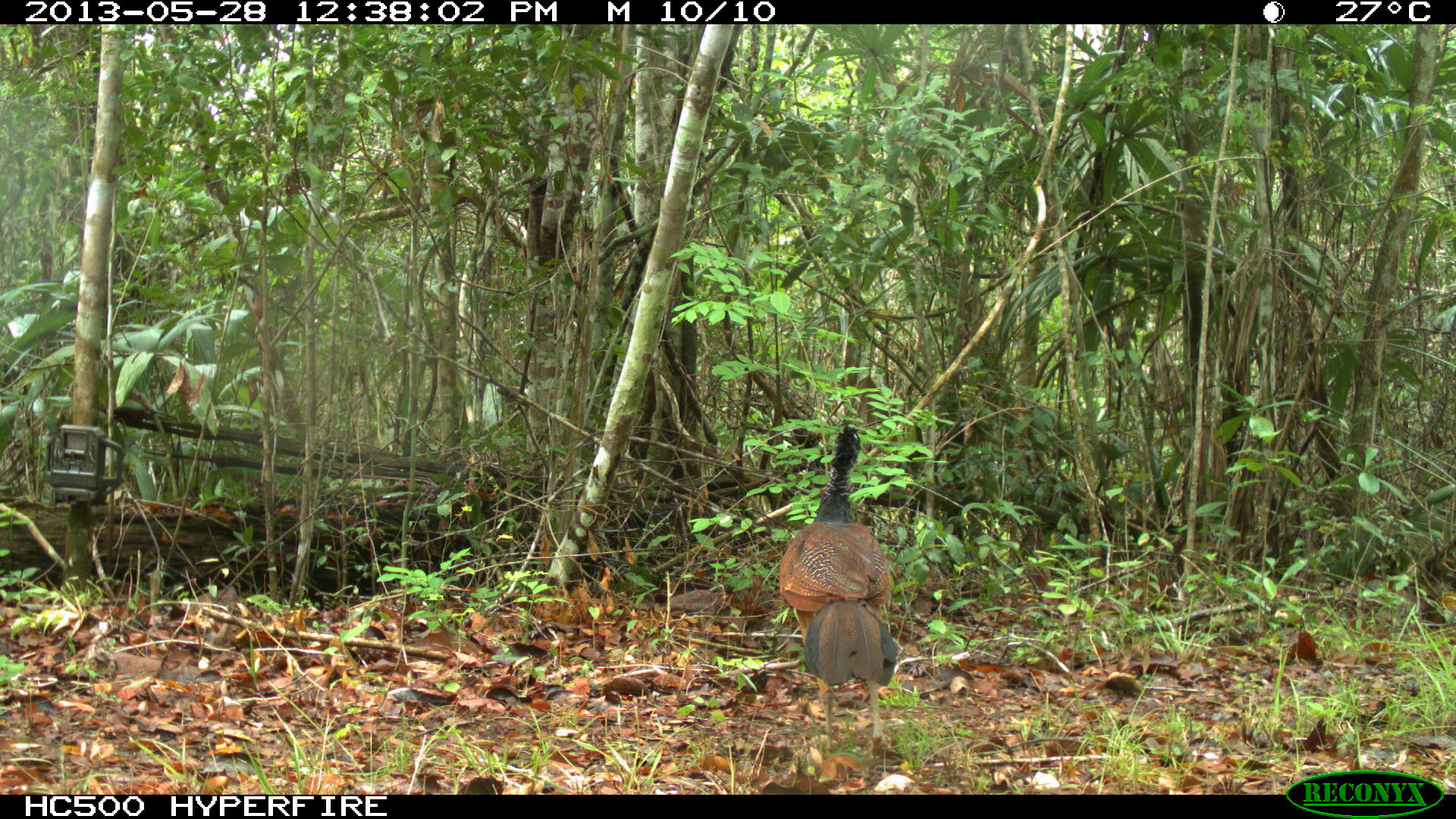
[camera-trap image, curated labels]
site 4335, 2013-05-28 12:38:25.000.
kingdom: Animalia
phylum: Chordata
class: Aves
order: Galliformes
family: Cracidae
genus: Crax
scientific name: Crax rubra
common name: great curassow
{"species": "Crax rubra (great curassow)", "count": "1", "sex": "female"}